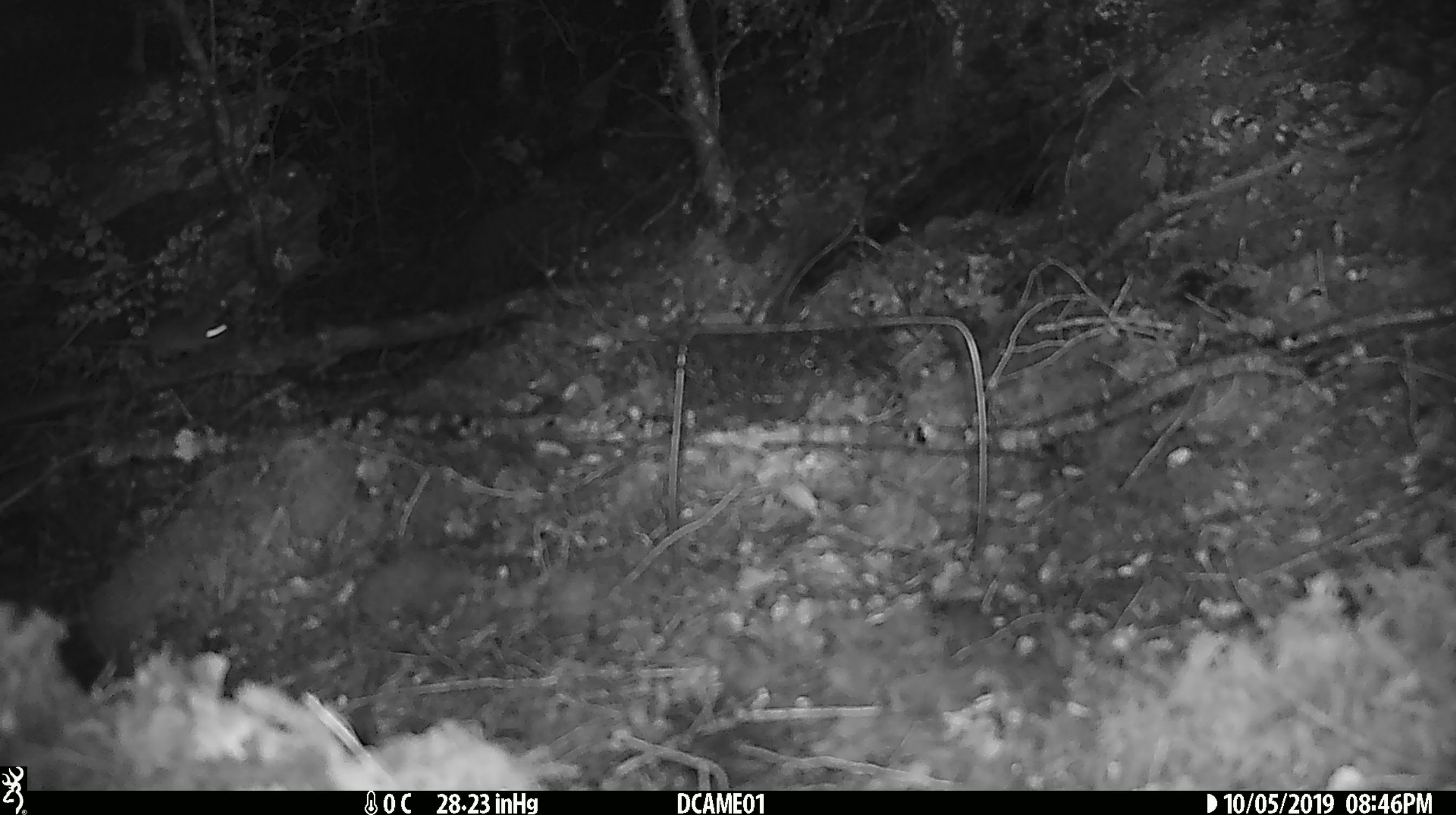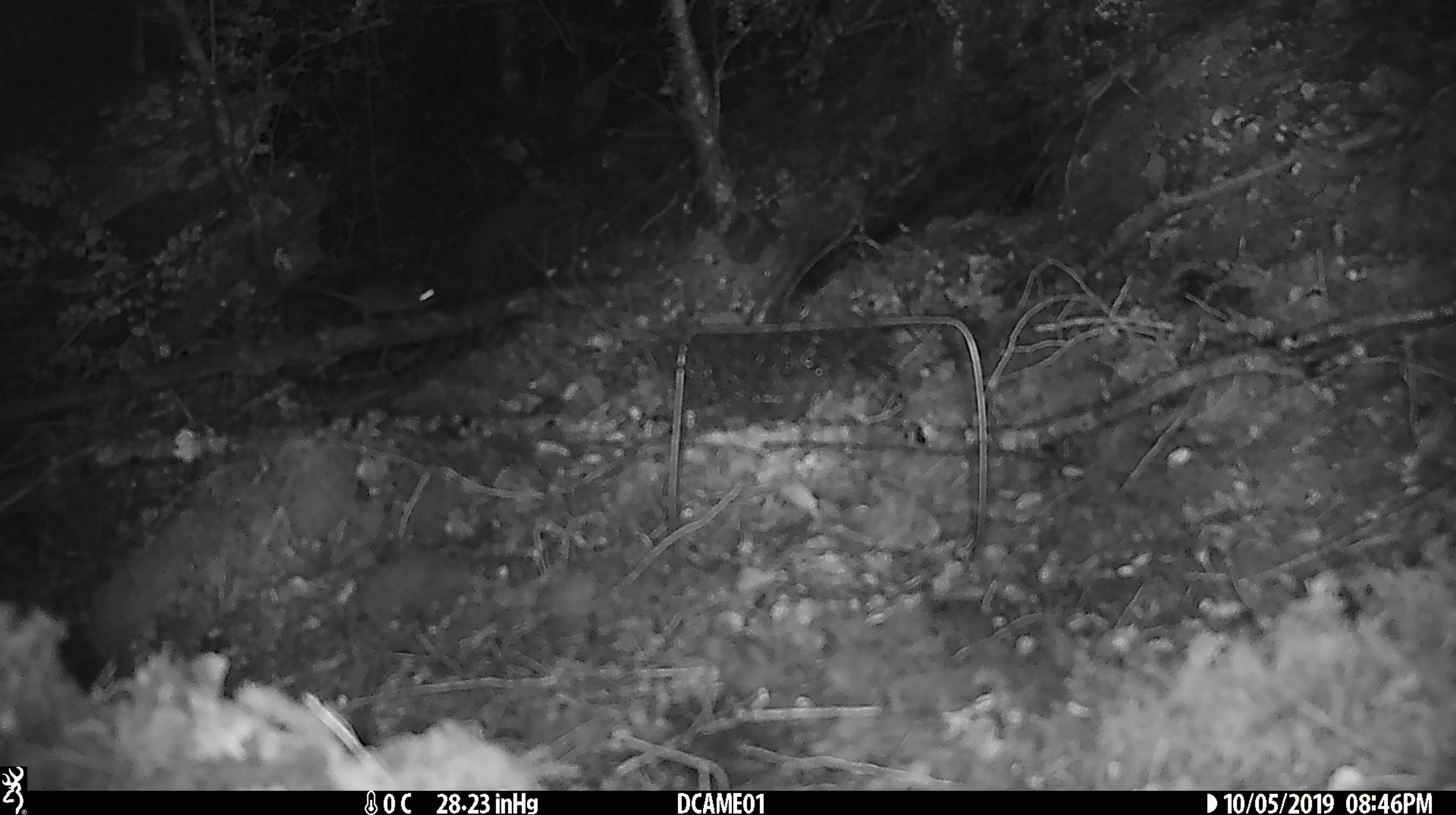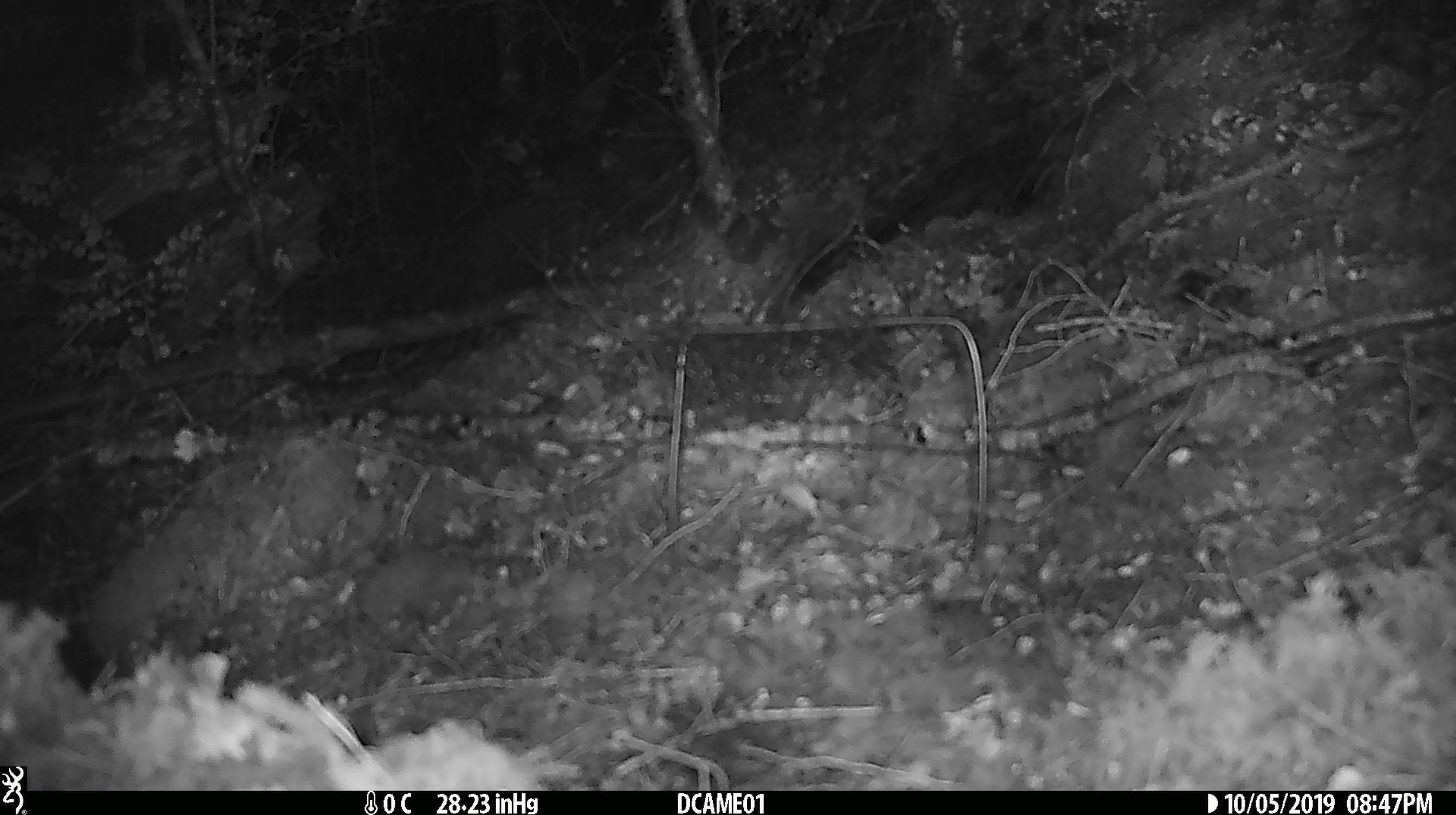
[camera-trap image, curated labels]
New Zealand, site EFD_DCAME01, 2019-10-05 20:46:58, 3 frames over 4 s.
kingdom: Animalia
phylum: Chordata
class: Mammalia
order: Rodentia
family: Muridae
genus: Mus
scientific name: Mus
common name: mouse